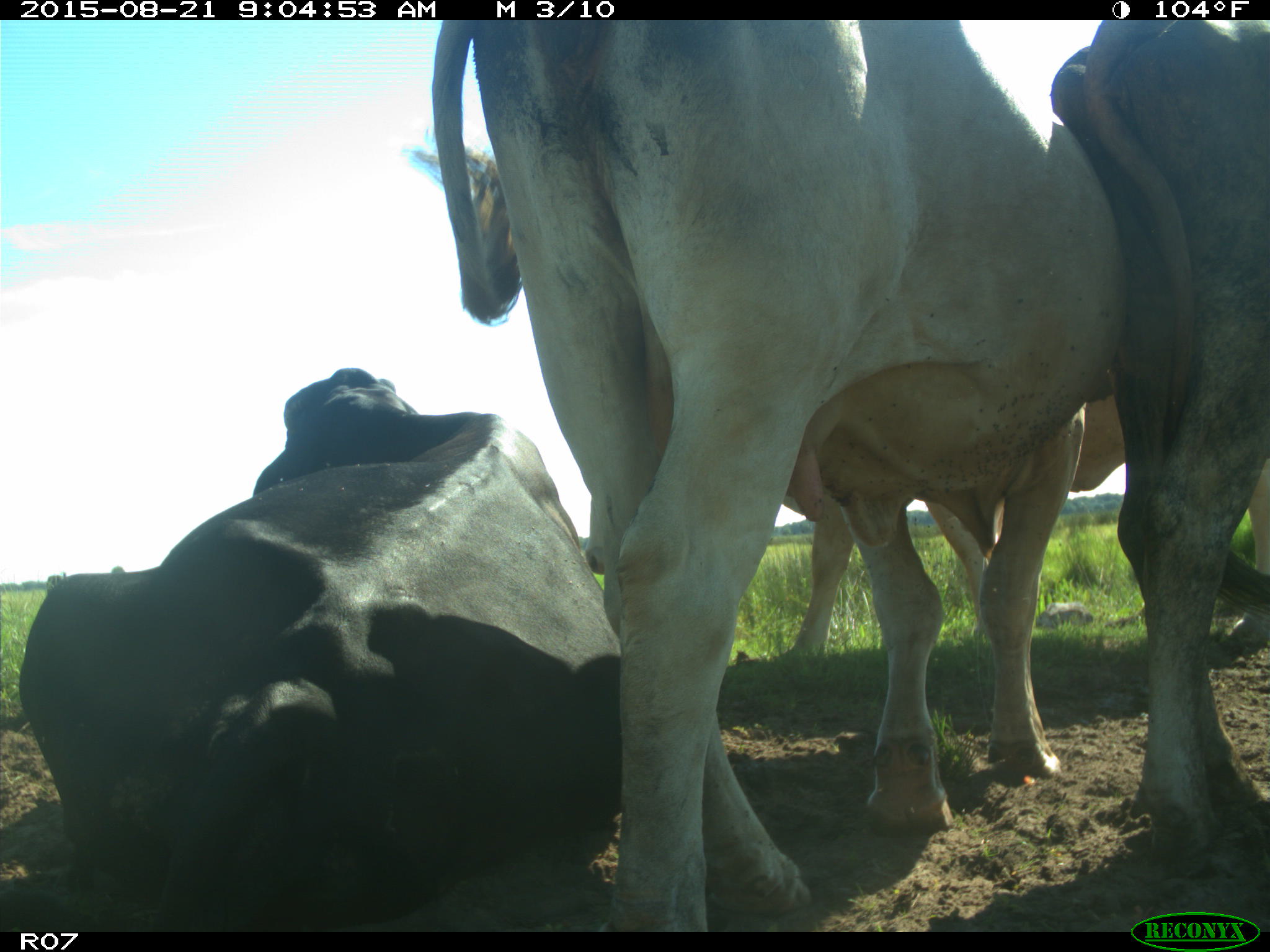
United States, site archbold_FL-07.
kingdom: Animalia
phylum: Chordata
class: Mammalia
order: Artiodactyla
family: Bovidae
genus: Bos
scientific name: Bos taurus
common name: domestic cow